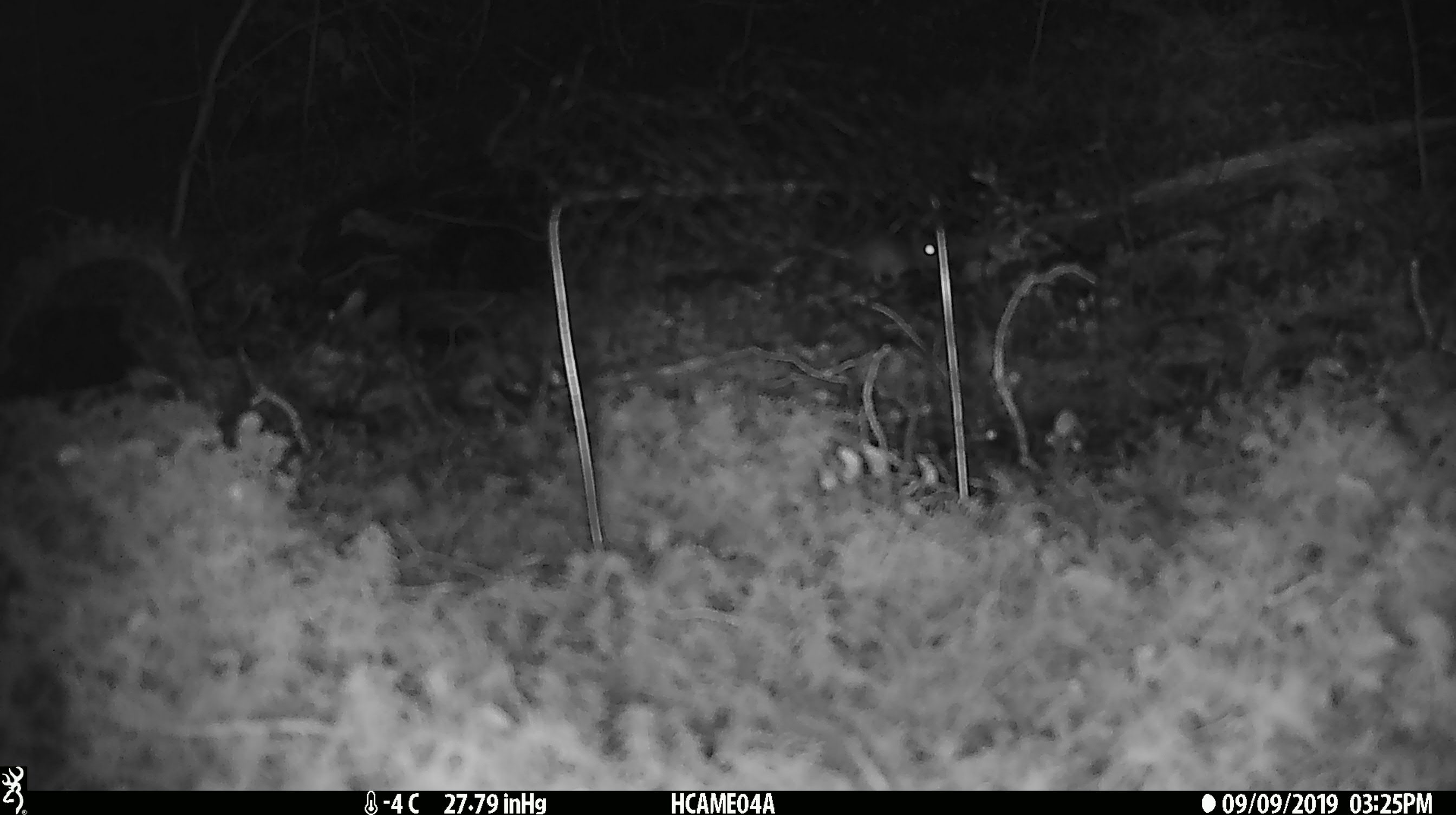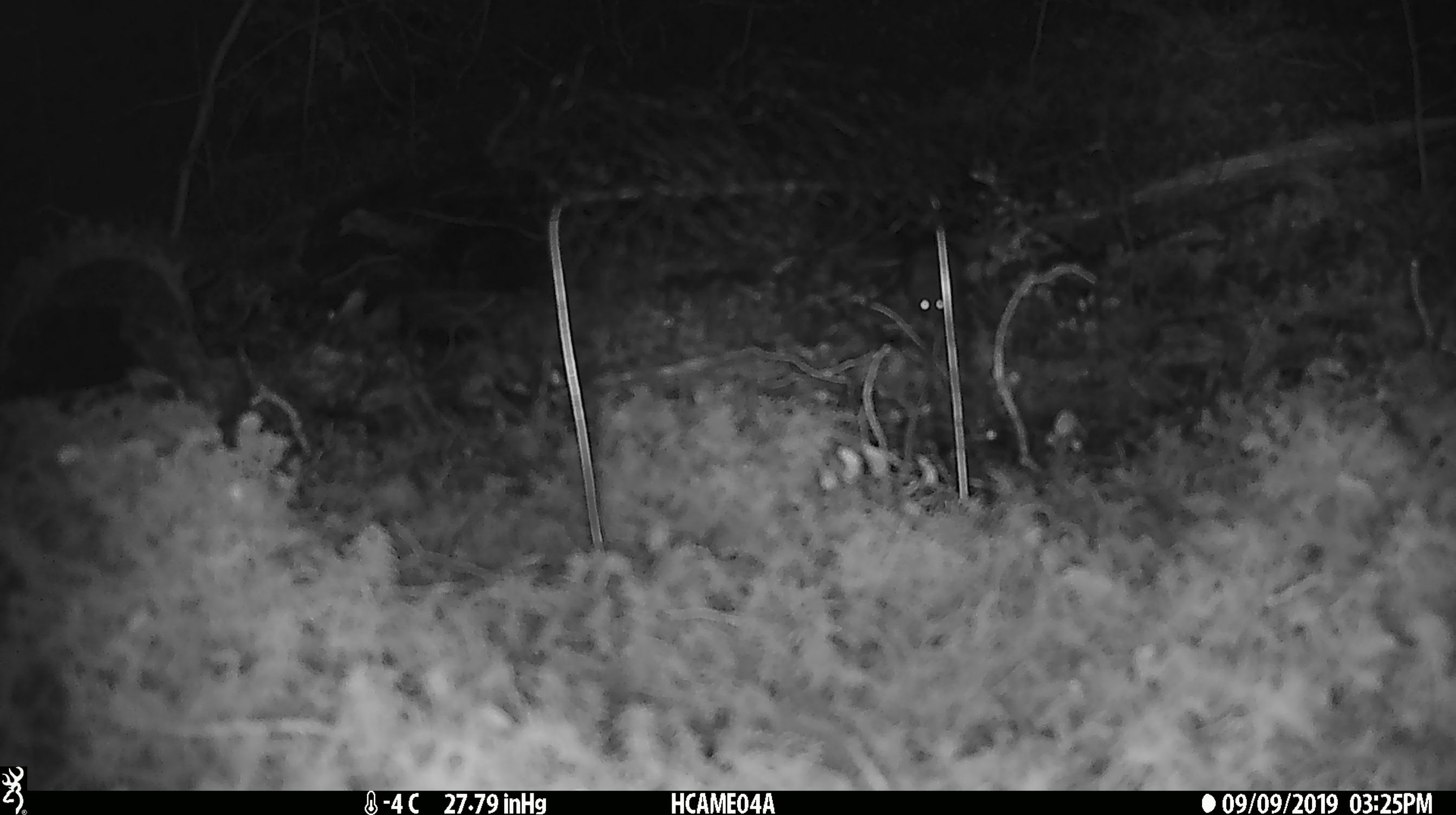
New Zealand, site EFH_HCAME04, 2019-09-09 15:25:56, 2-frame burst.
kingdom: Animalia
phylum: Chordata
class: Mammalia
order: Rodentia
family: Muridae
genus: Mus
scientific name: Mus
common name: mouse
Mouse (Mus).